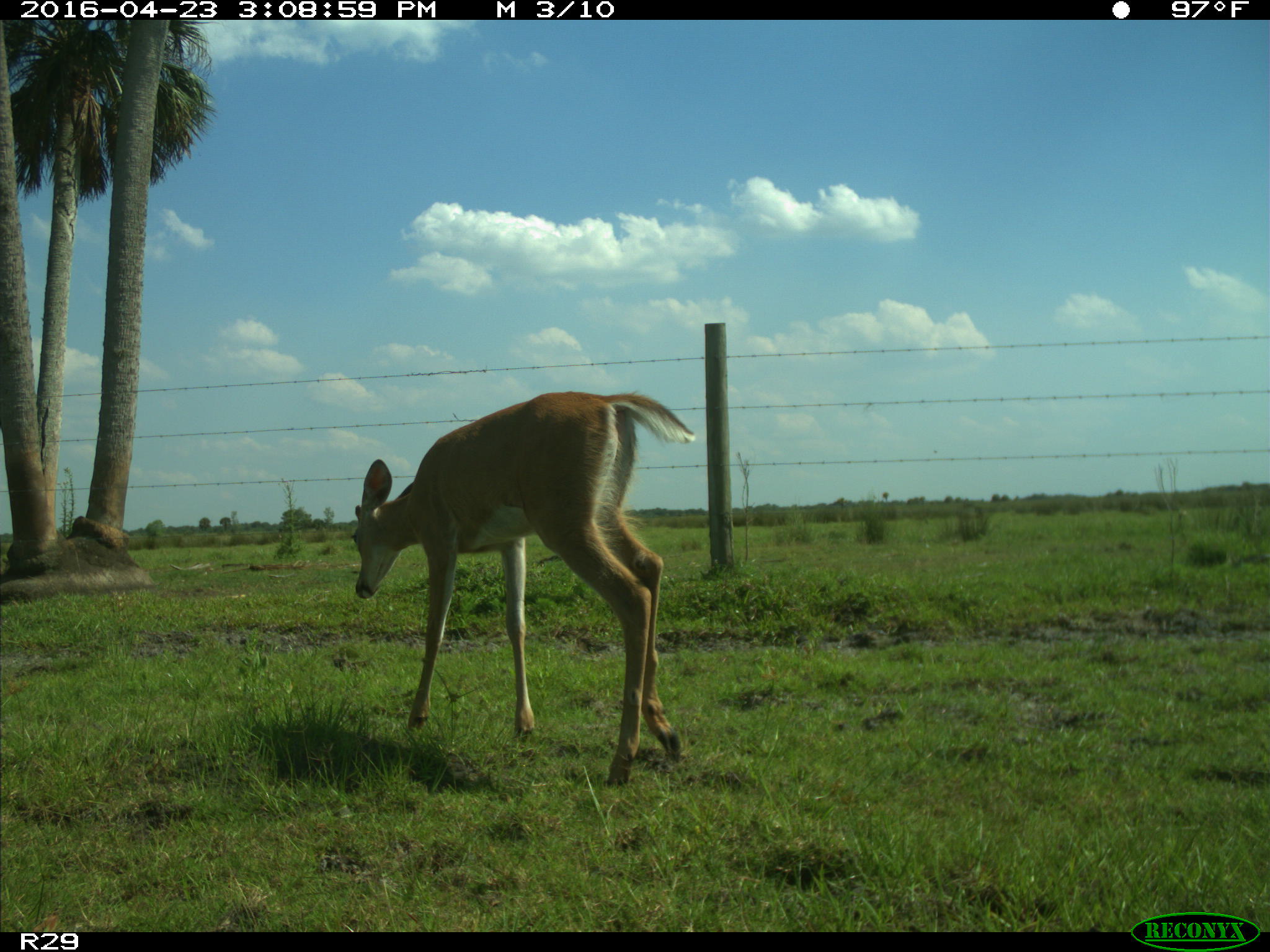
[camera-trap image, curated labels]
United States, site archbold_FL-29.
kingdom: Animalia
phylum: Chordata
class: Mammalia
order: Artiodactyla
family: Cervidae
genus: Odocoileus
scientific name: Odocoileus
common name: deer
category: unidentified deer